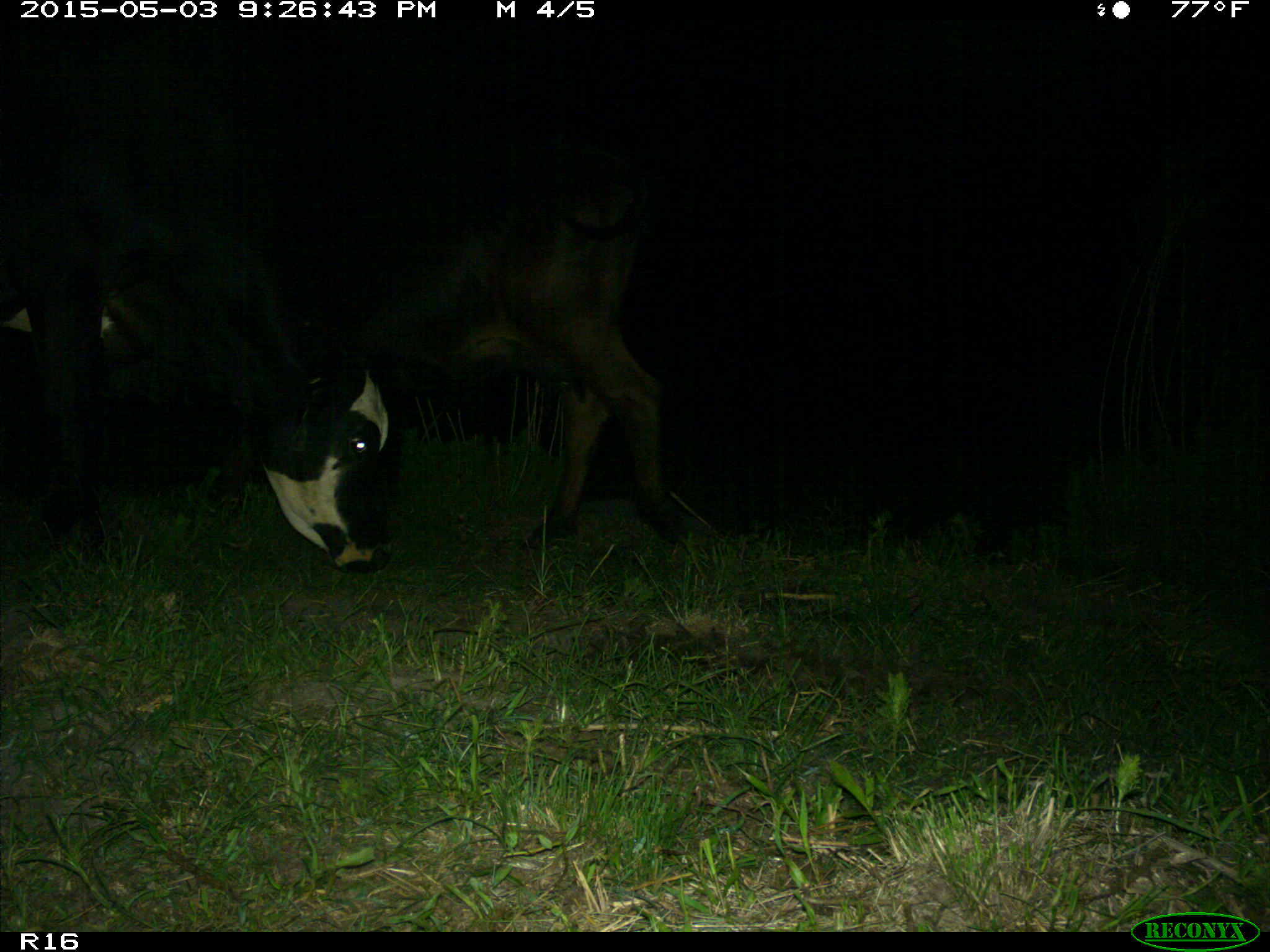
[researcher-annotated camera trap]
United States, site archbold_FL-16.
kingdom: Animalia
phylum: Chordata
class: Mammalia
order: Artiodactyla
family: Bovidae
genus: Bos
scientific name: Bos taurus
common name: domestic cow